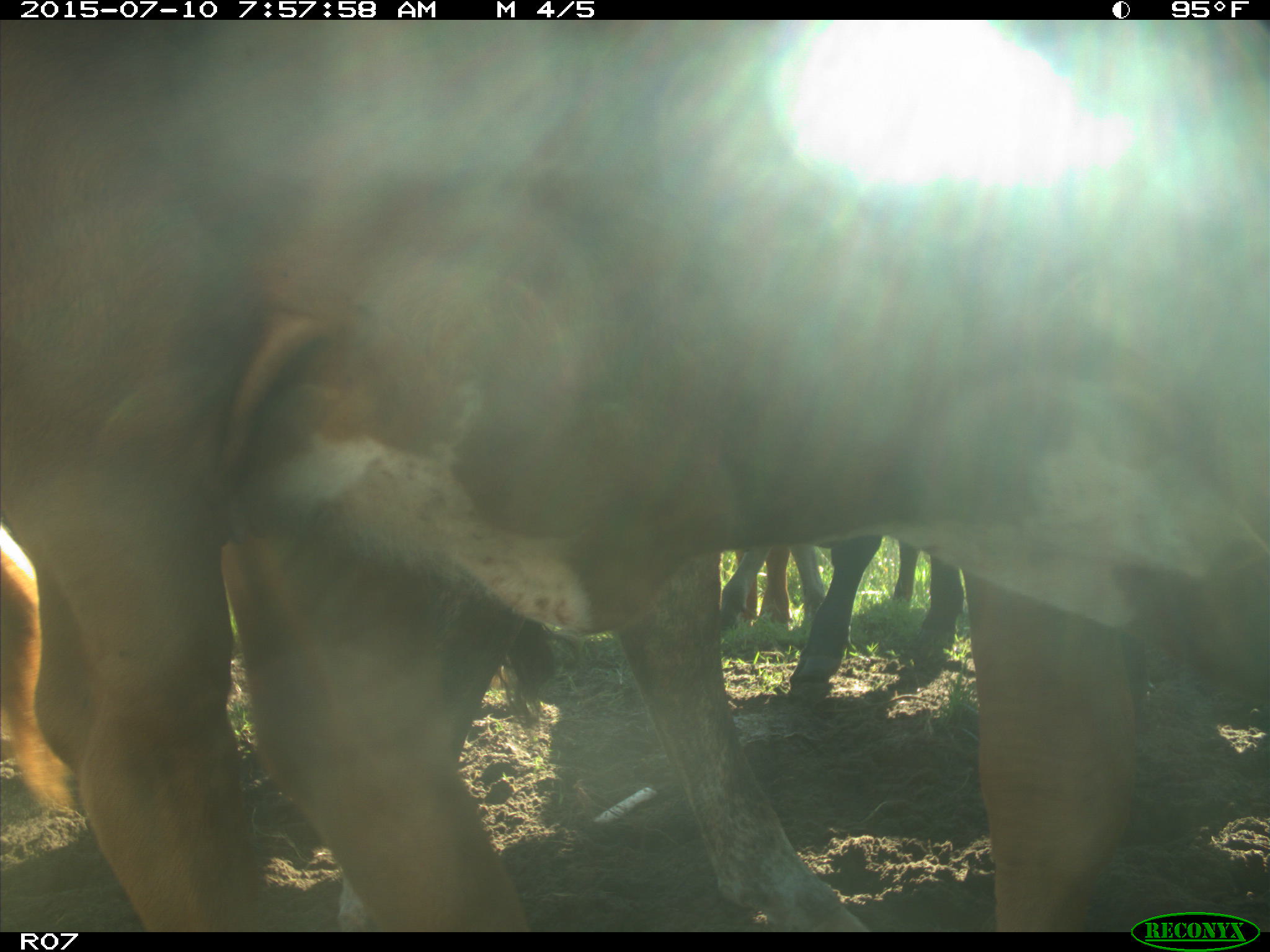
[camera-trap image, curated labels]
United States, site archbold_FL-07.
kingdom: Animalia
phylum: Chordata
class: Mammalia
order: Artiodactyla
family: Bovidae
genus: Bos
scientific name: Bos taurus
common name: domestic cow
Bos taurus (domestic cow).